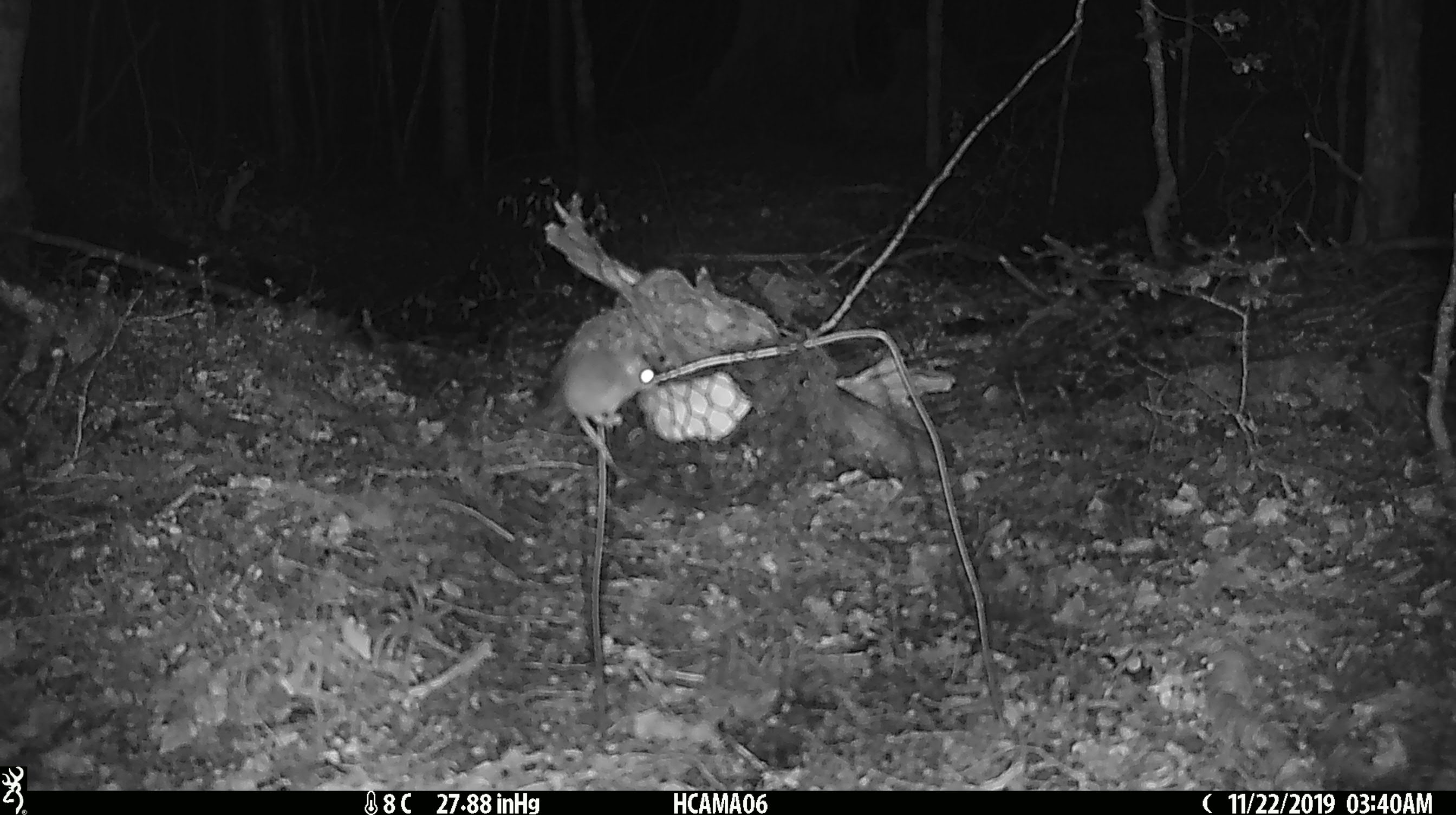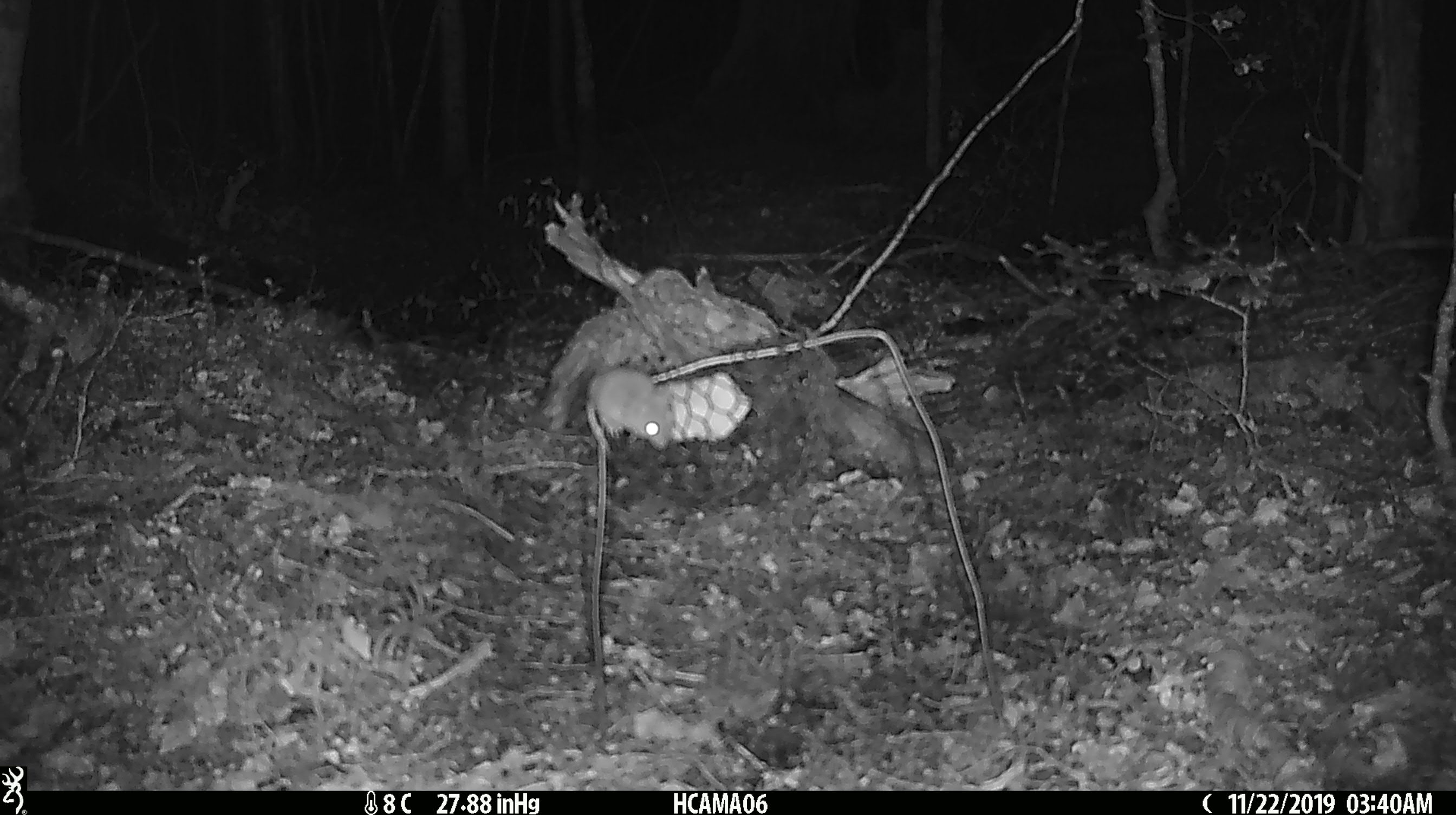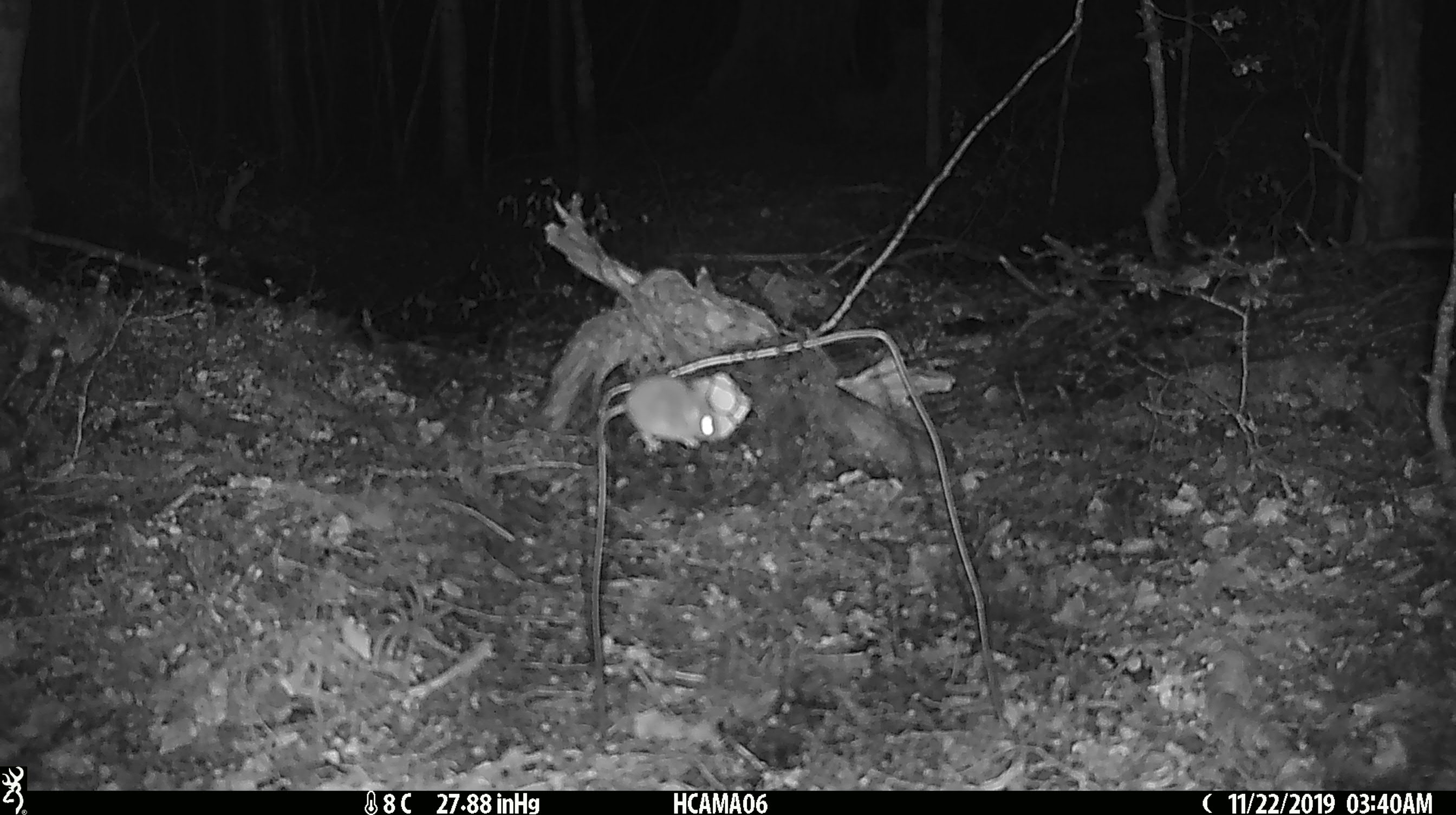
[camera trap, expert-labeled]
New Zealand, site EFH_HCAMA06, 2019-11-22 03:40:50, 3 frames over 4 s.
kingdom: Animalia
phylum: Chordata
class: Mammalia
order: Rodentia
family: Muridae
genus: Mus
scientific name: Mus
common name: mouse